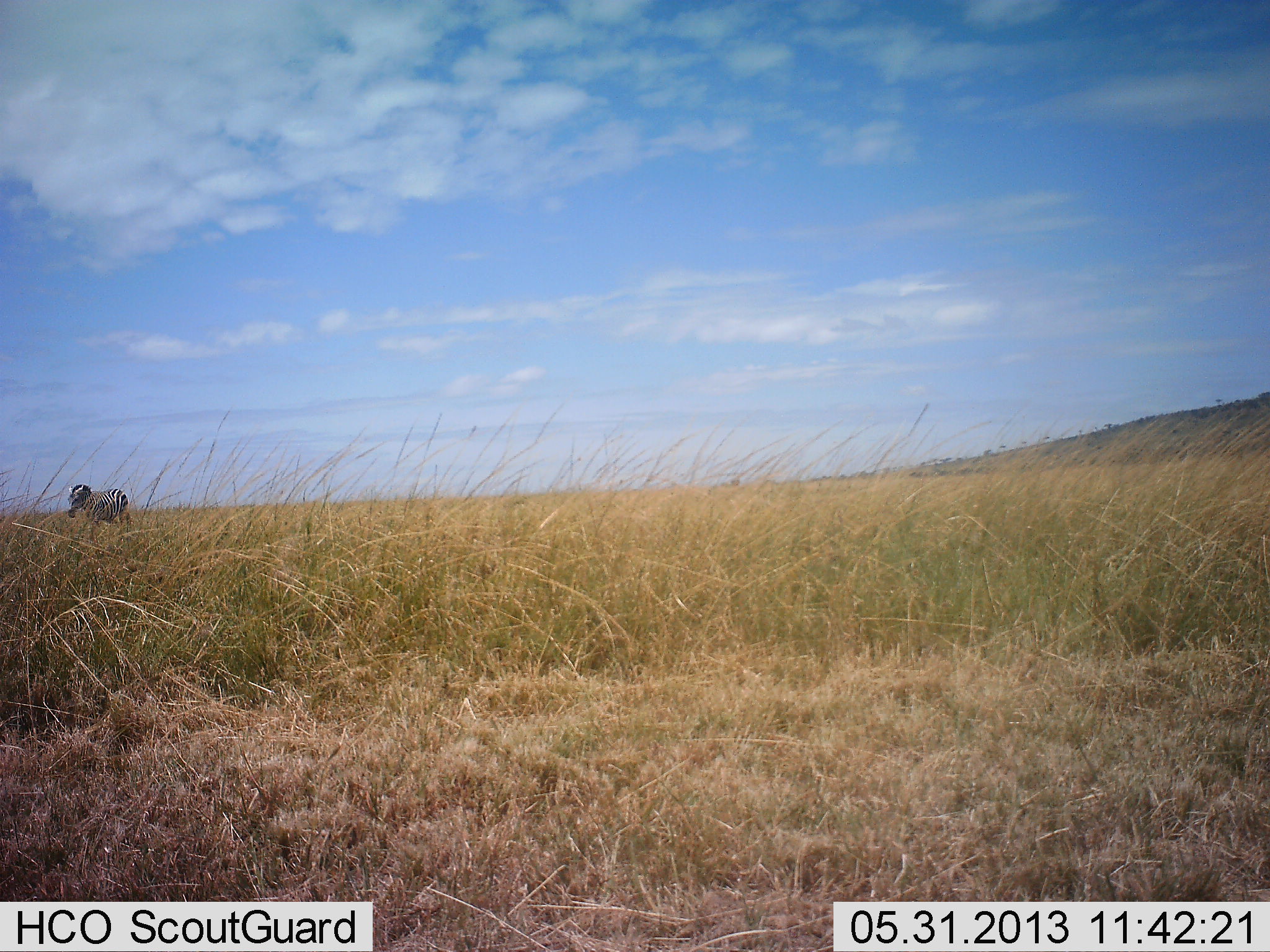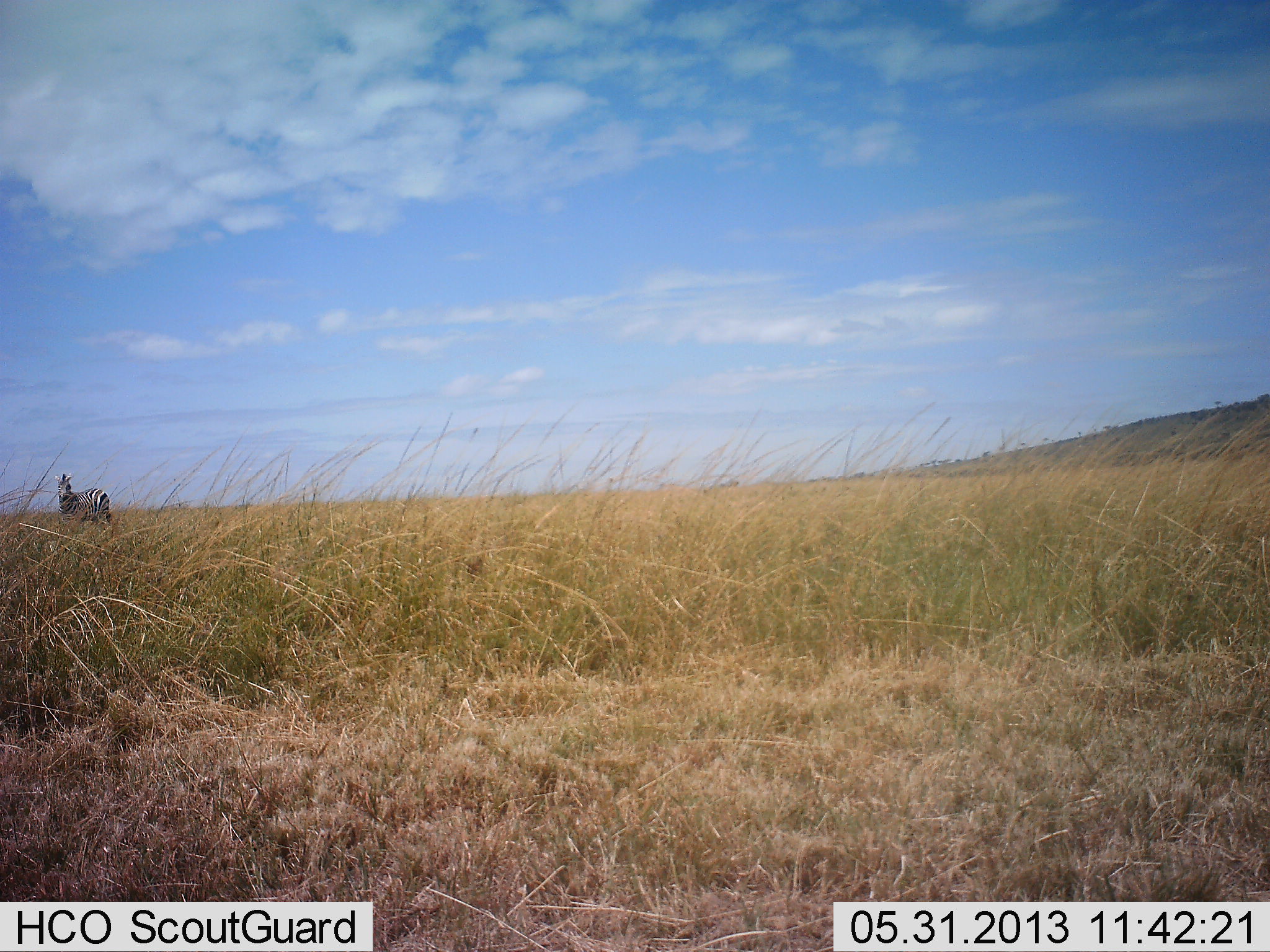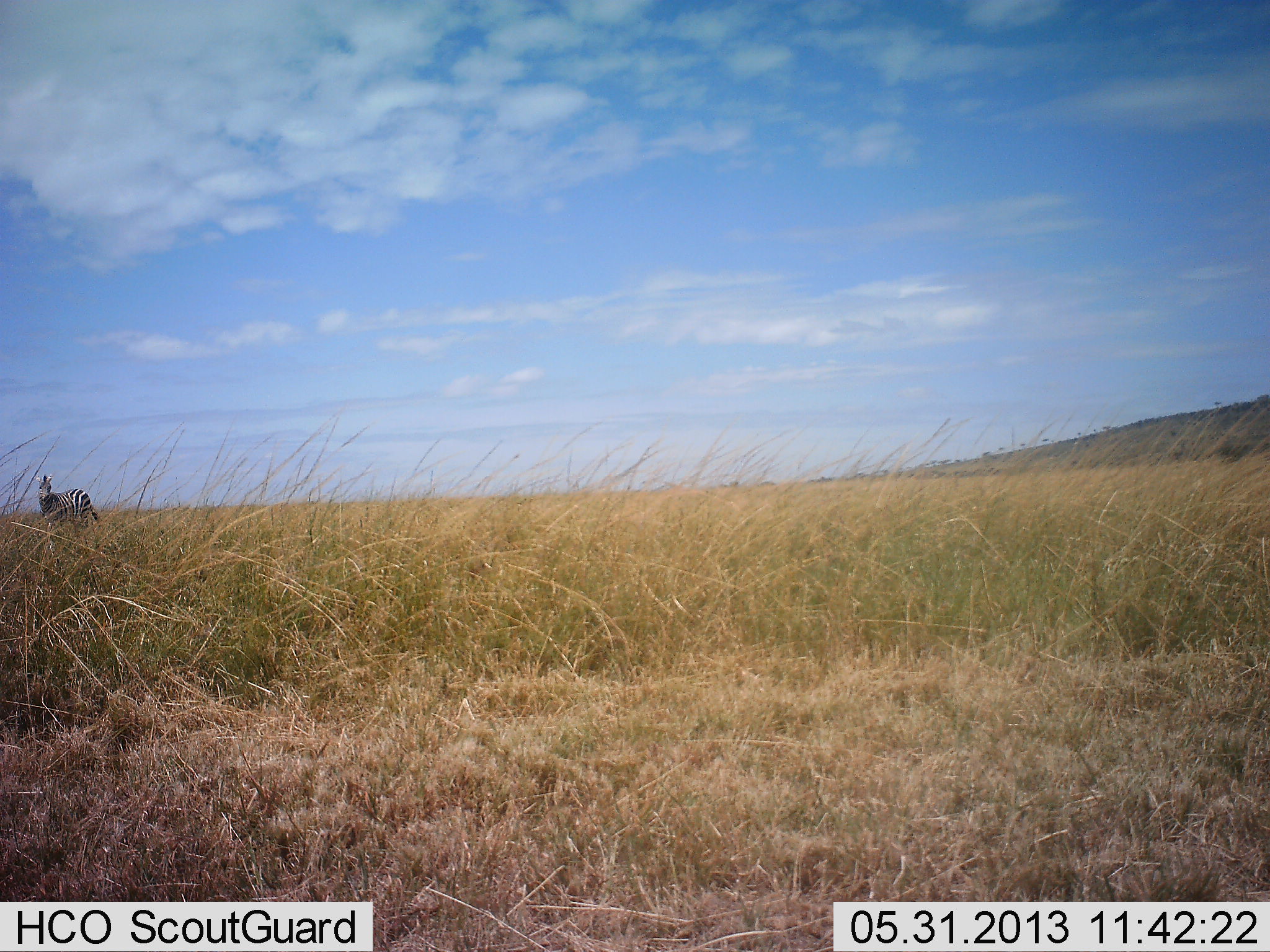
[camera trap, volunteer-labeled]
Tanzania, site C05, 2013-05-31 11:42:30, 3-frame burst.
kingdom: Animalia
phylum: Chordata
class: Mammalia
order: Perissodactyla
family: Equidae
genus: Equus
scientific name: Equus quagga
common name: plains zebra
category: zebra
Zebra (plains zebra) (Equus quagga), count 1. Behavior (volunteer vote fractions): standing 30%, resting 0%, moving 80%, interacting 0%. Young present (vote fraction): 0%. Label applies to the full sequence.